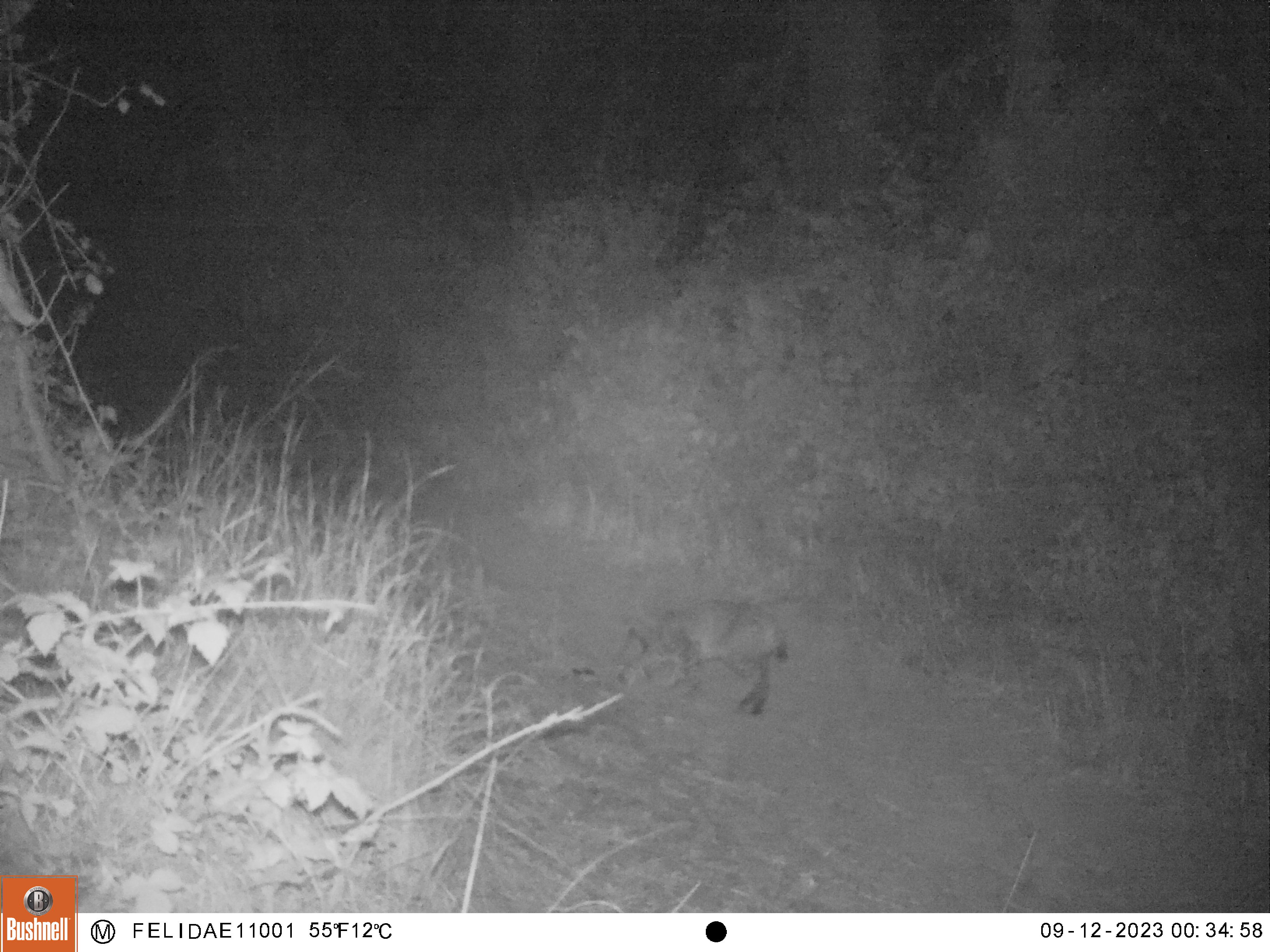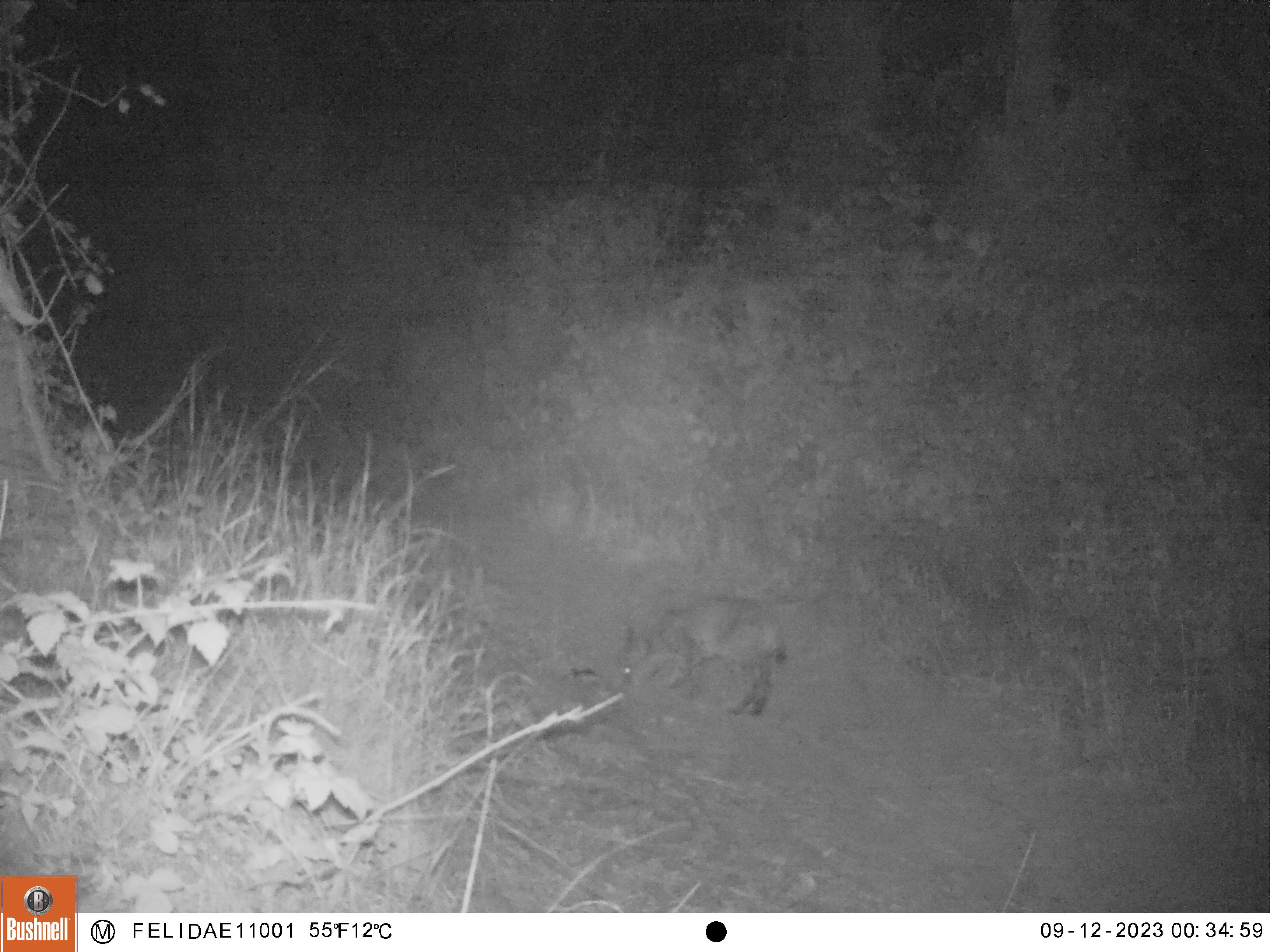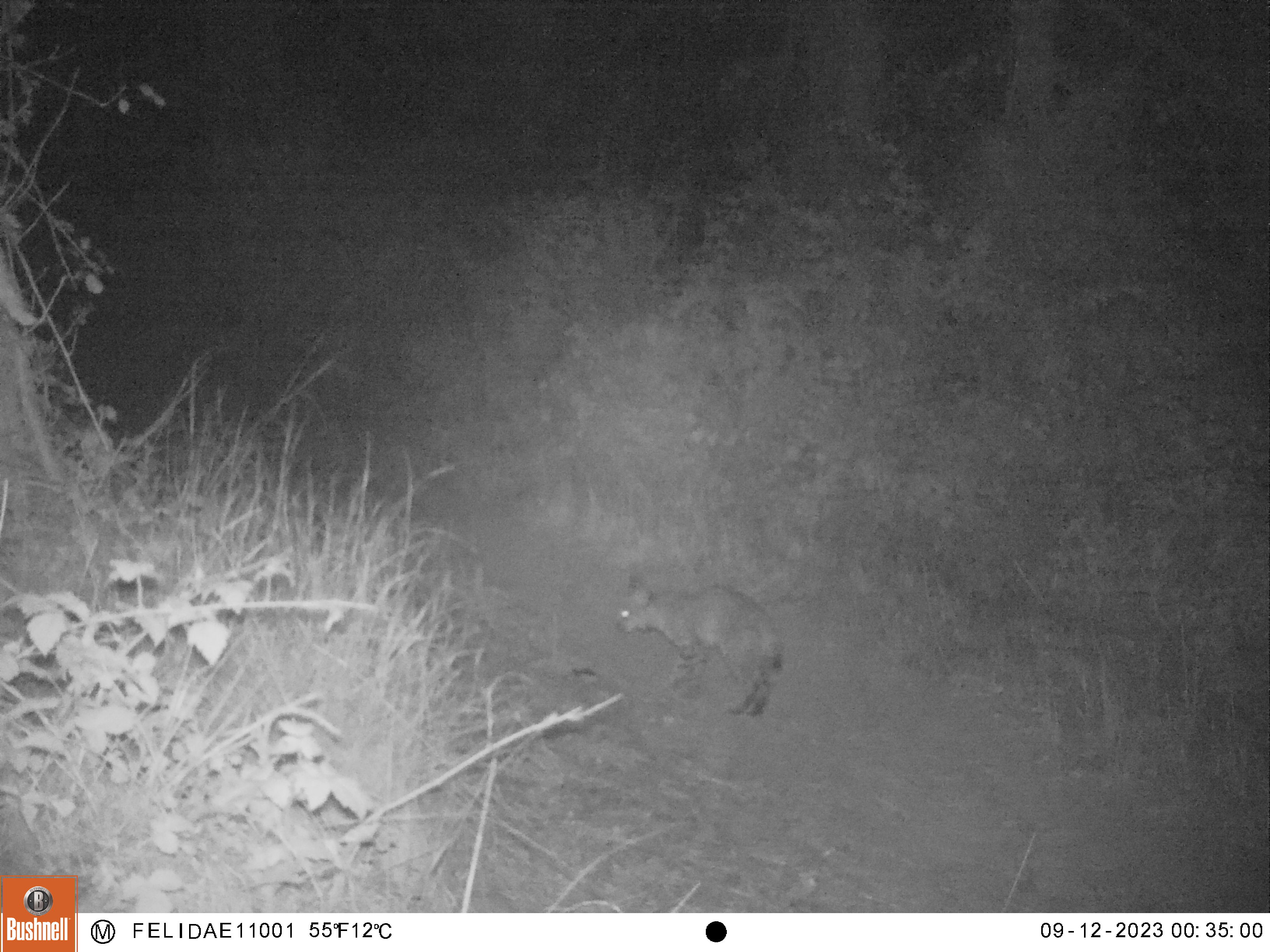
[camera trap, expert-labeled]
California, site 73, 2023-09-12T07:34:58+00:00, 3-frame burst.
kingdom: Animalia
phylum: Chordata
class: Mammalia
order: Carnivora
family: Felidae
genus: Lynx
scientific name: Lynx rufus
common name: bobcat